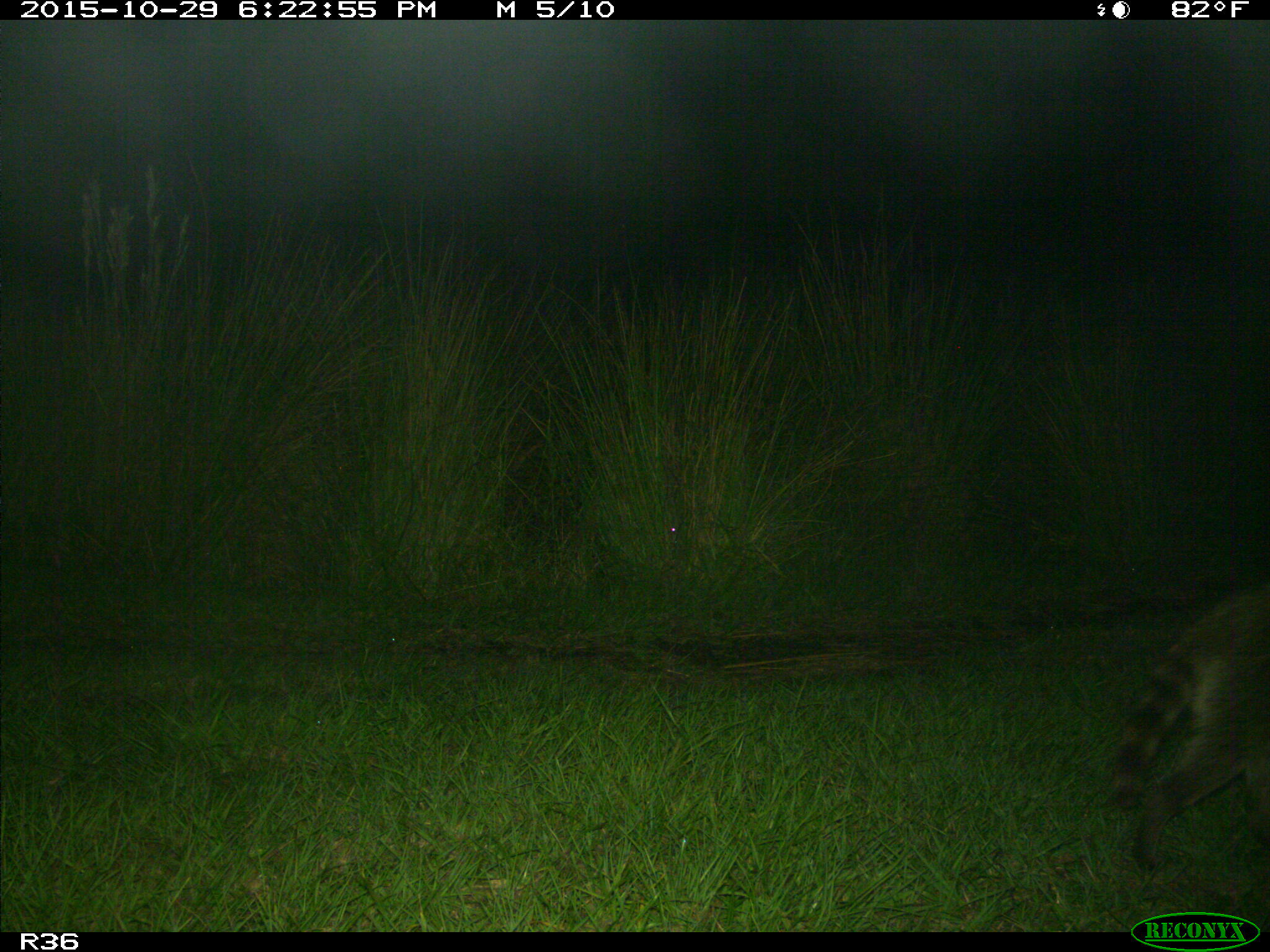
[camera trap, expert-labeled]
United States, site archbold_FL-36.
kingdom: Animalia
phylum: Chordata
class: Mammalia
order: Carnivora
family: Procyonidae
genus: Procyon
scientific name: Procyon lotor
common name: common raccoon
Procyon lotor (common raccoon).